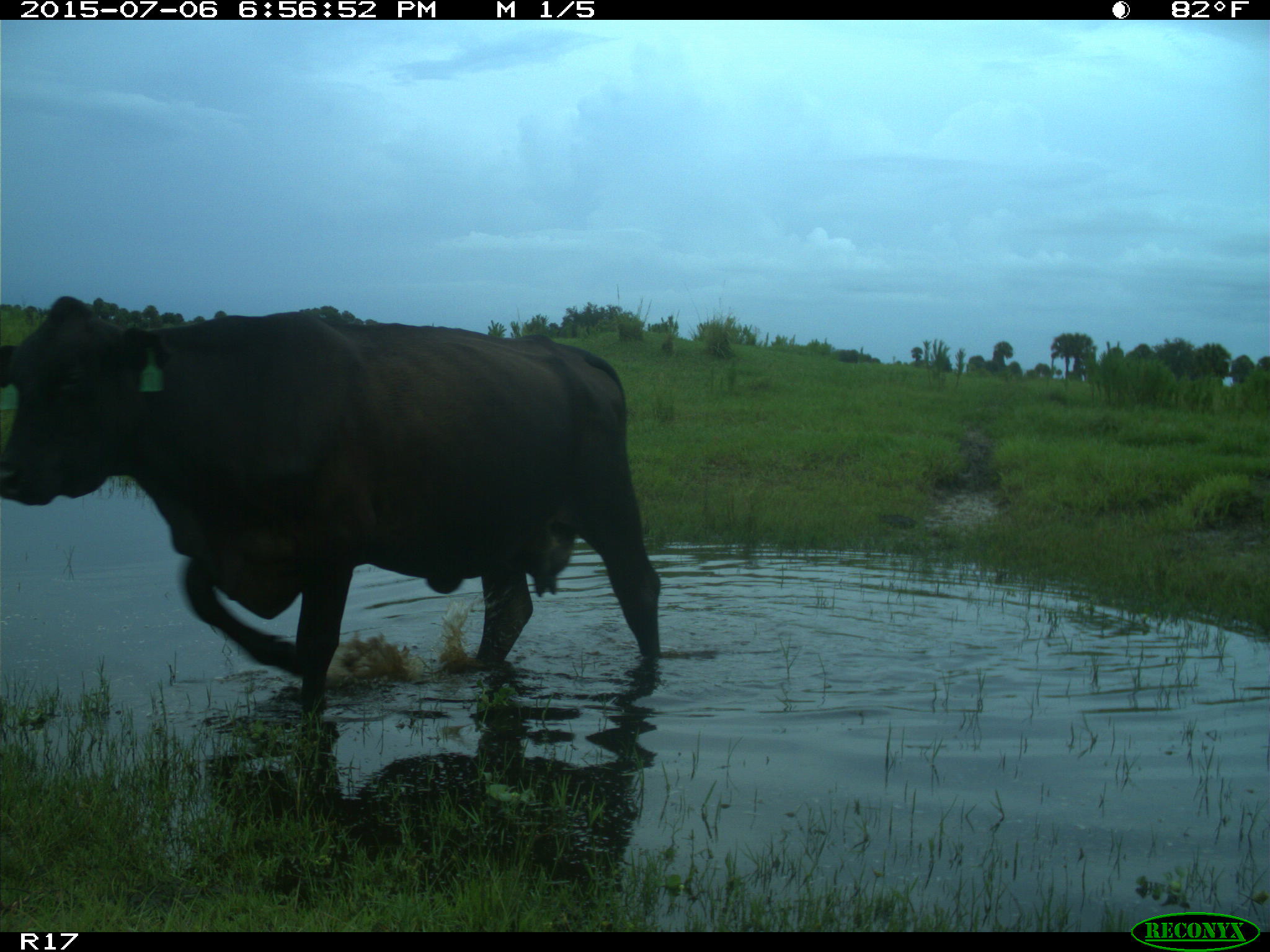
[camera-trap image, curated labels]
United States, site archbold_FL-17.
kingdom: Animalia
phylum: Chordata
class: Mammalia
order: Artiodactyla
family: Bovidae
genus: Bos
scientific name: Bos taurus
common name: domestic cow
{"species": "Bos taurus (domestic cow)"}